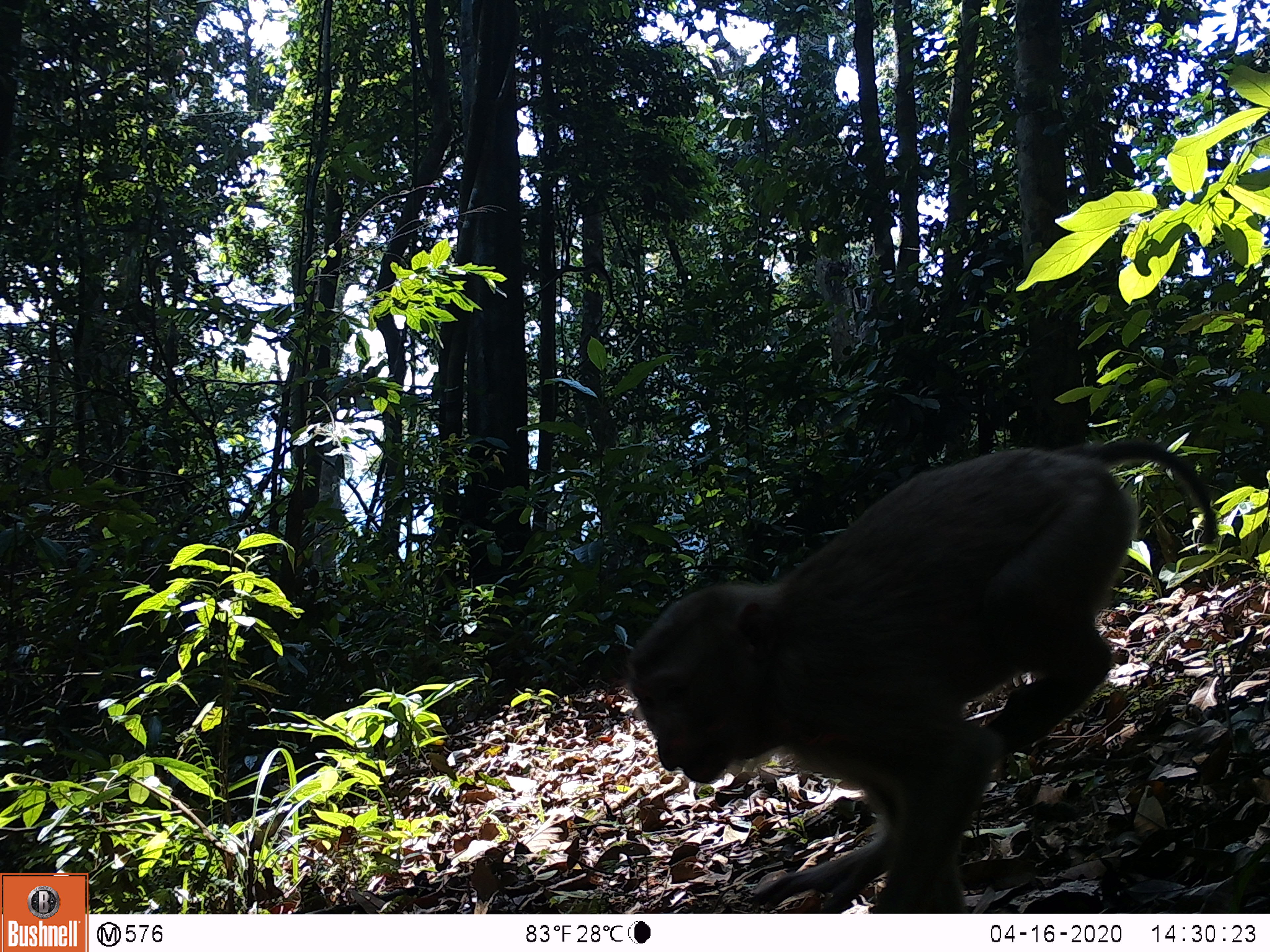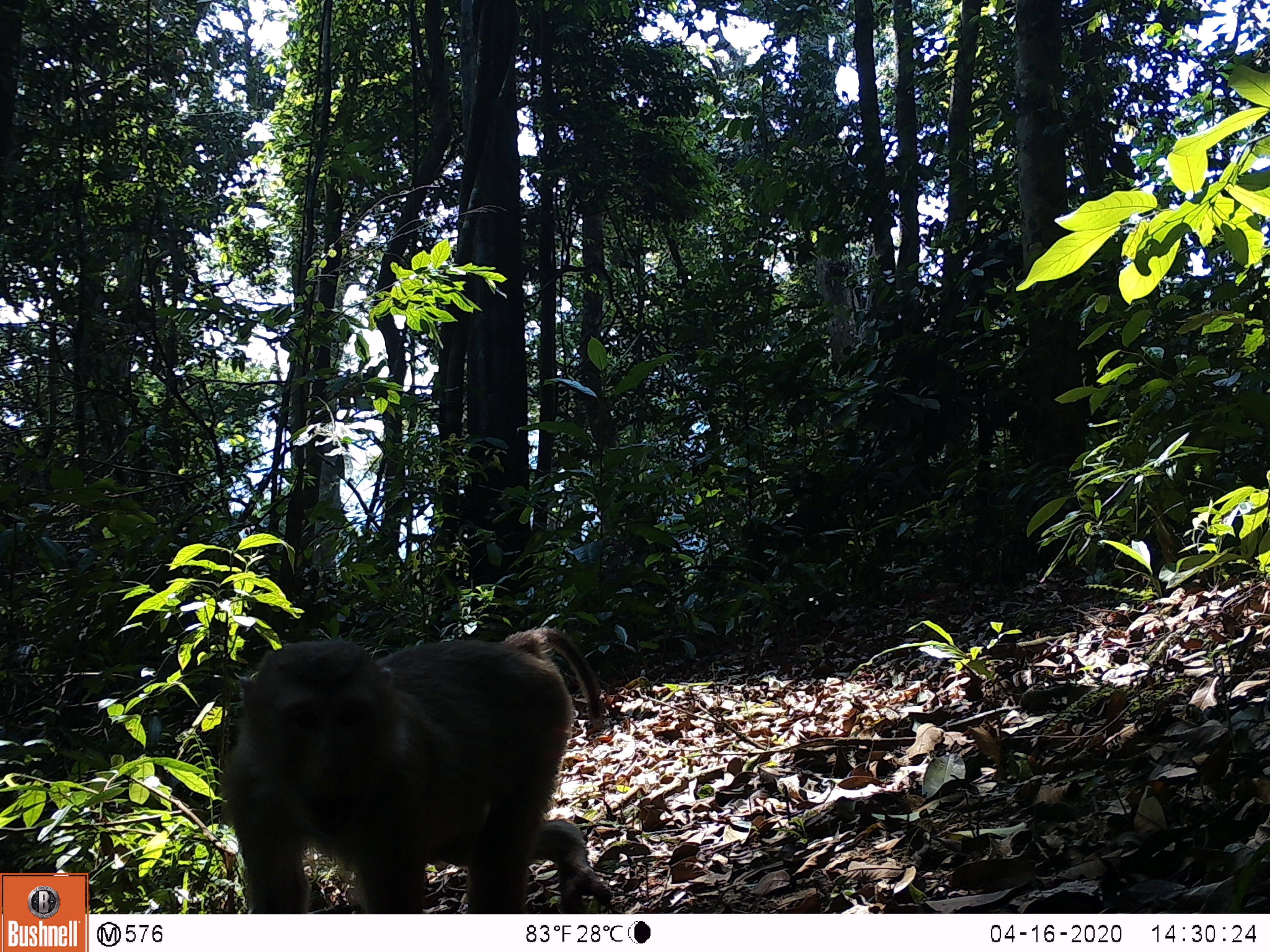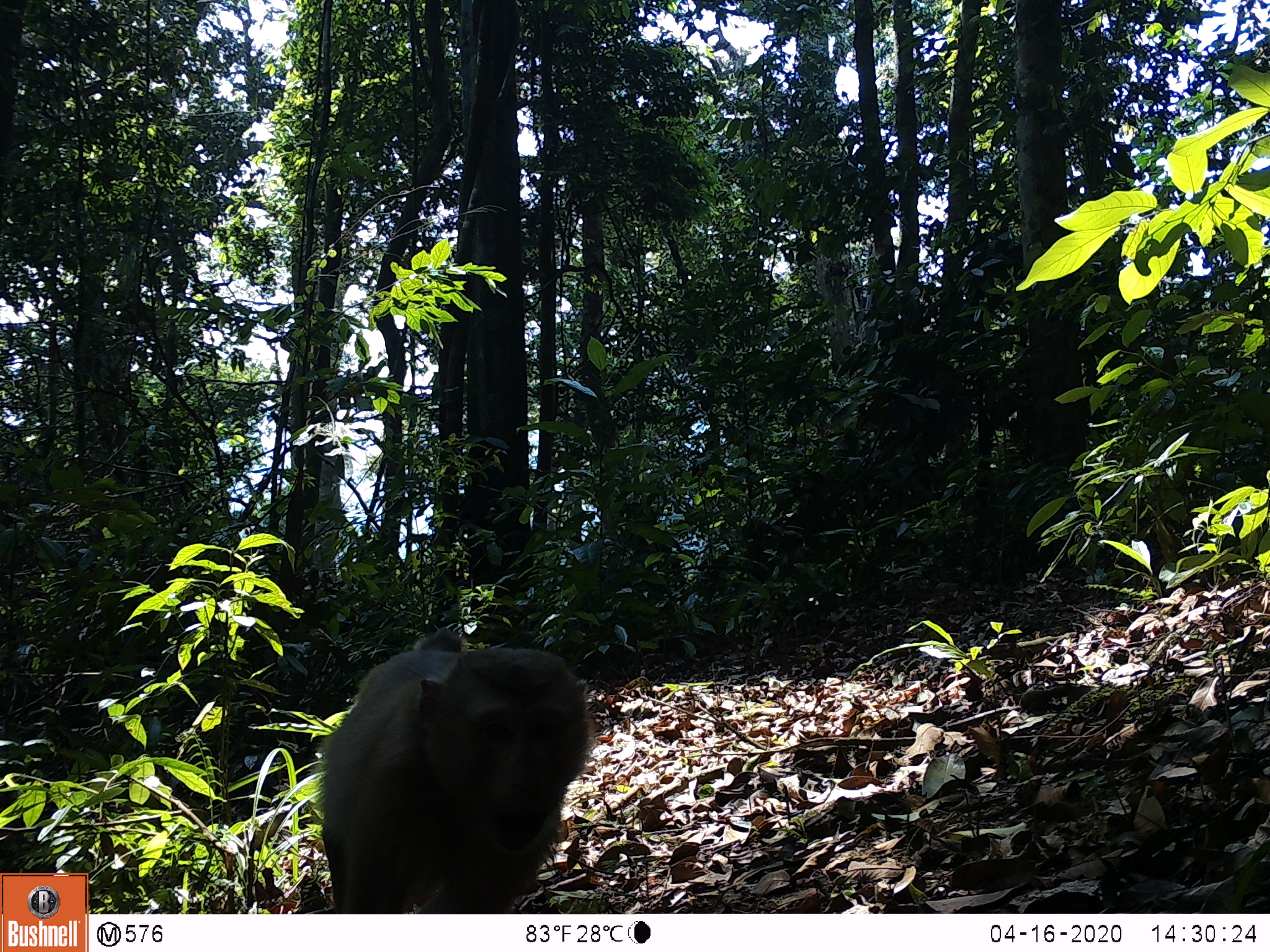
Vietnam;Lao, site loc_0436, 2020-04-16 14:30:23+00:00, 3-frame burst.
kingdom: Animalia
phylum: Chordata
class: Mammalia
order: Primates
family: Cercopithecidae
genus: Macaca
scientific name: Macaca nemestrina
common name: pig-tailed macaque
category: pig tailed macaque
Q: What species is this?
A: Pig tailed macaque (pig-tailed macaque) (Macaca nemestrina).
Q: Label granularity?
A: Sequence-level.